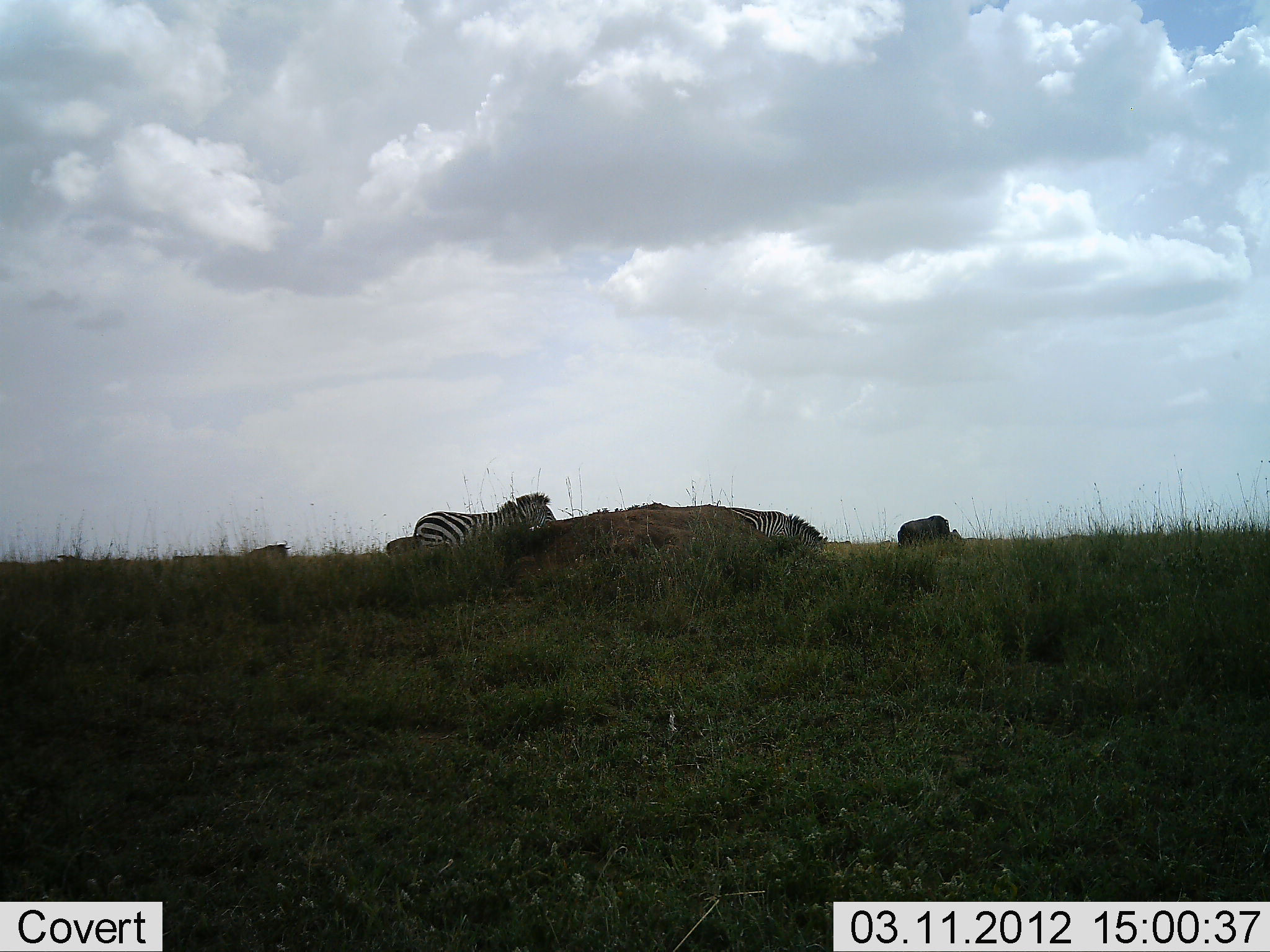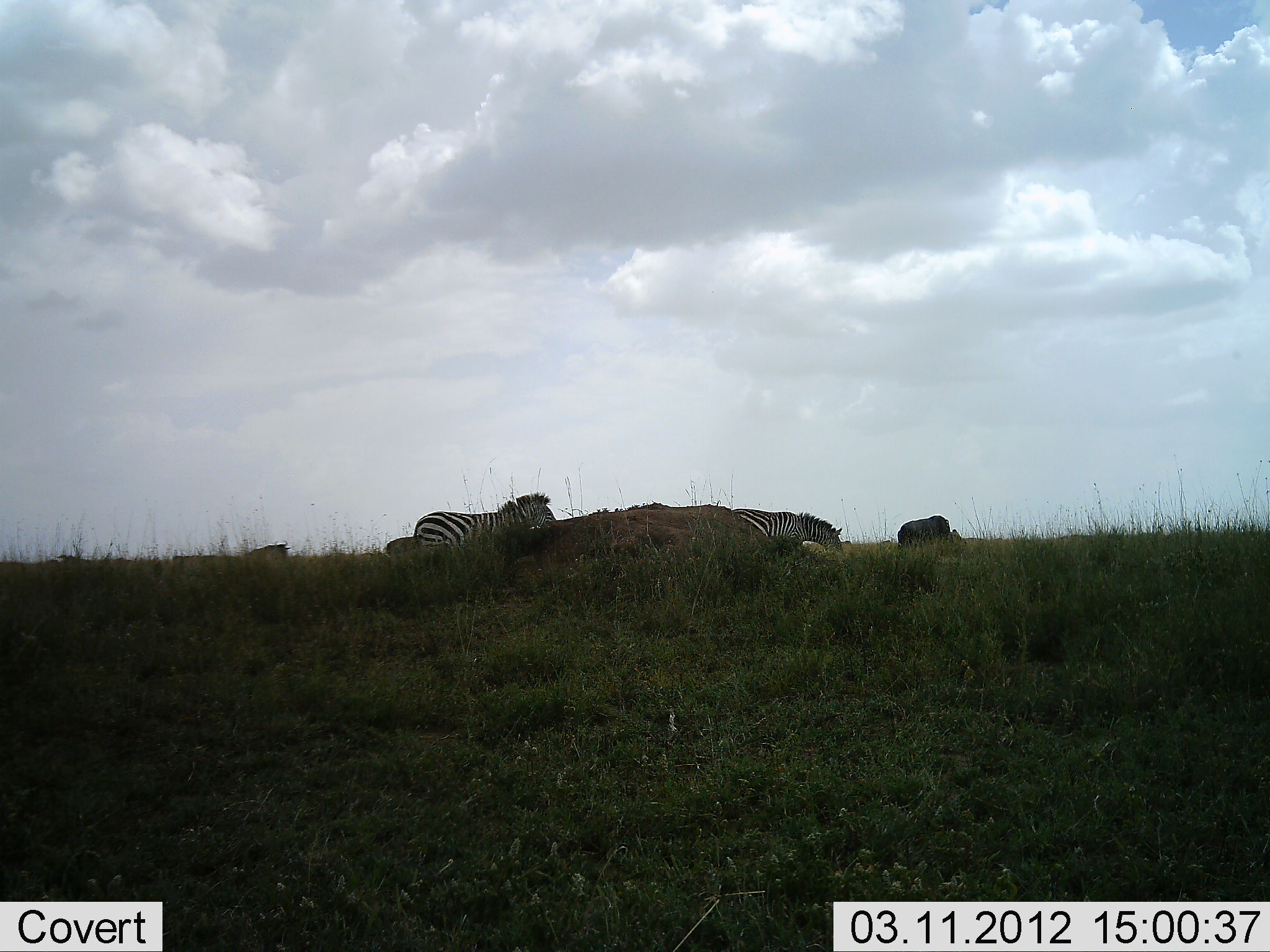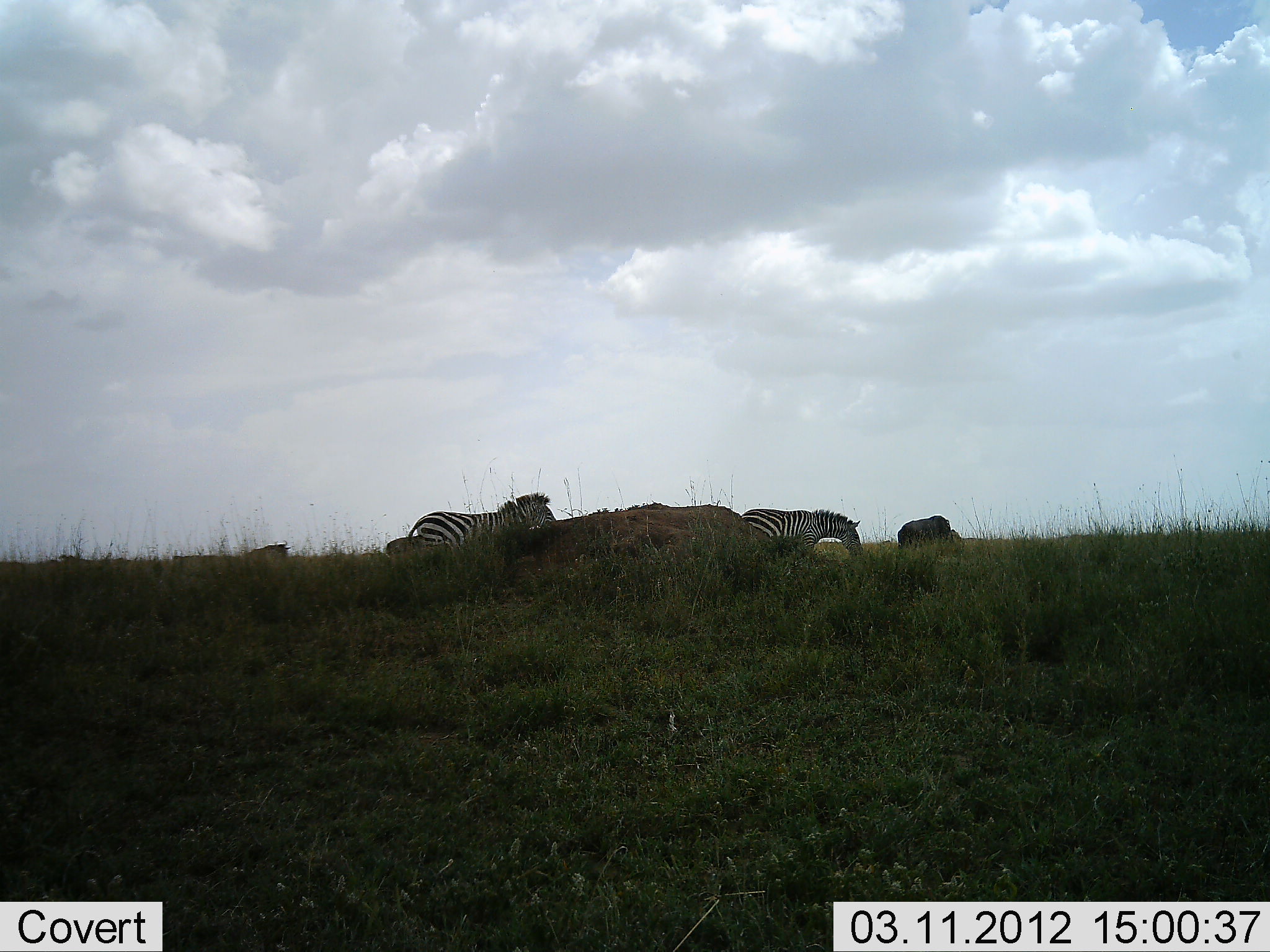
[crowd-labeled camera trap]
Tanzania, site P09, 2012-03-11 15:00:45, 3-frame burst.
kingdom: Animalia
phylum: Chordata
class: Mammalia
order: Artiodactyla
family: Bovidae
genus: Connochaetes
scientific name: Connochaetes taurinus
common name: blue wildebeest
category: wildebeest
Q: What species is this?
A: Wildebeest (blue wildebeest) (Connochaetes taurinus).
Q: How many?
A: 2.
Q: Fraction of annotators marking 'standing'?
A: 53%.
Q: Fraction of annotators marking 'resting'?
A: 0%.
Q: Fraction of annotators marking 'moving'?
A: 5%.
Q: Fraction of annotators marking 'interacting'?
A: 0%.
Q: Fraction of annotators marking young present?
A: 0%.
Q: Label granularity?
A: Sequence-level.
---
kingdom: Animalia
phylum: Chordata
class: Mammalia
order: Perissodactyla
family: Equidae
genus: Equus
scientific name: Equus quagga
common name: plains zebra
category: zebra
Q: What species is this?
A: Zebra (plains zebra) (Equus quagga).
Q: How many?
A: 2.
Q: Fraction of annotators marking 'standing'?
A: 75%.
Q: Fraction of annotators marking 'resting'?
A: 0%.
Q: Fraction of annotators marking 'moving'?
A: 50%.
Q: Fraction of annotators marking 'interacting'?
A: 0%.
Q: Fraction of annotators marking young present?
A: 0%.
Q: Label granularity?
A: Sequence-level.